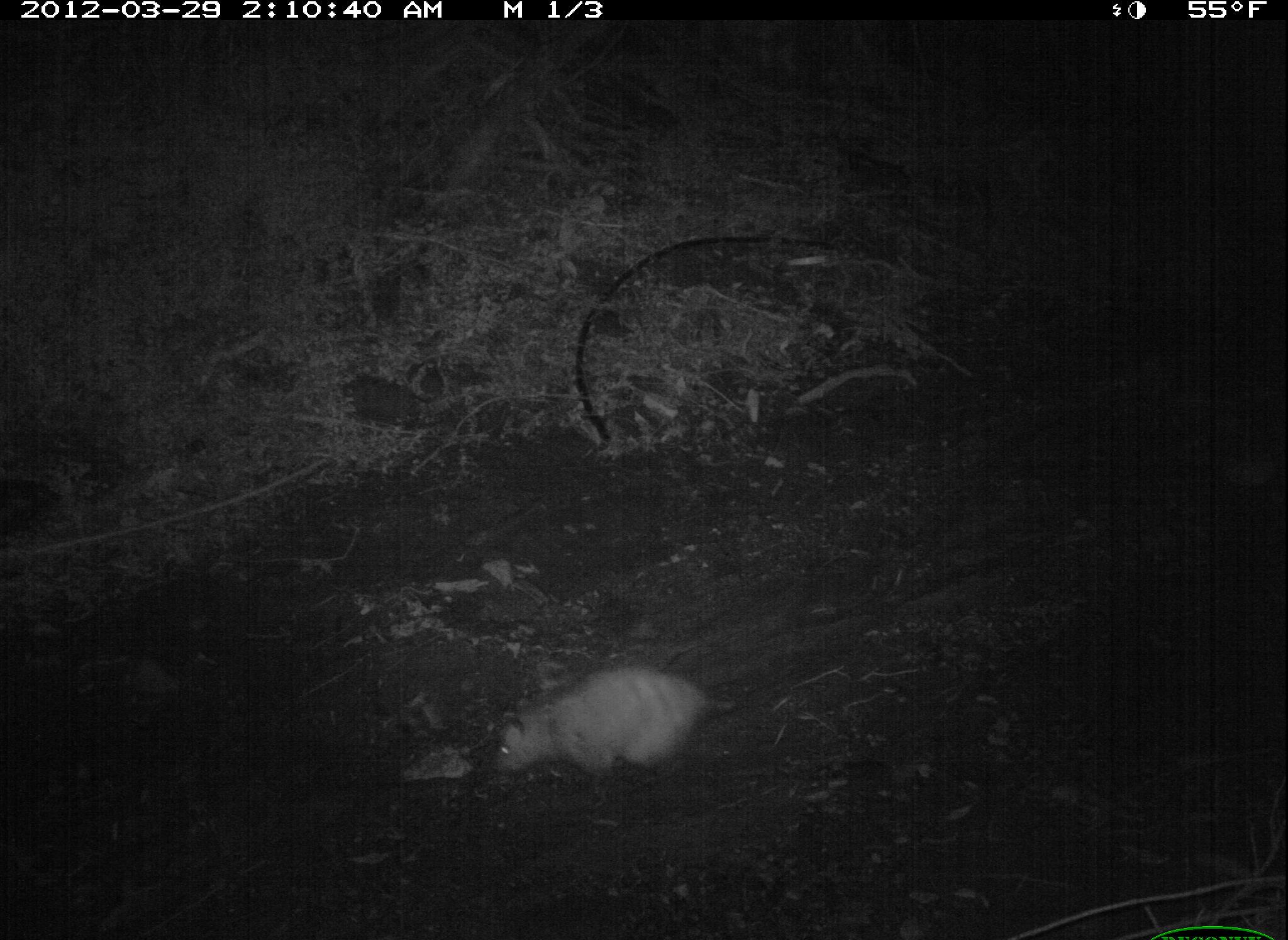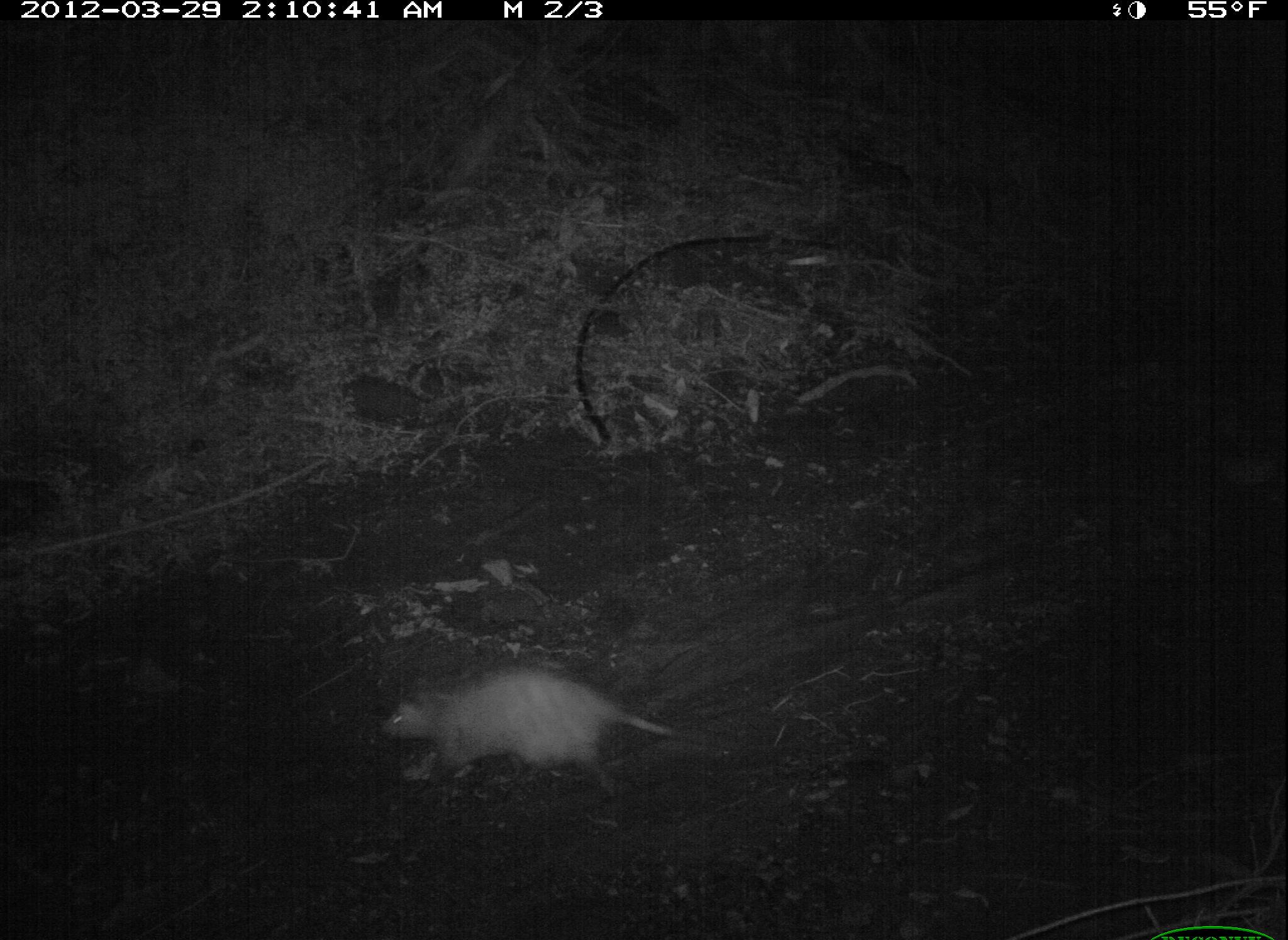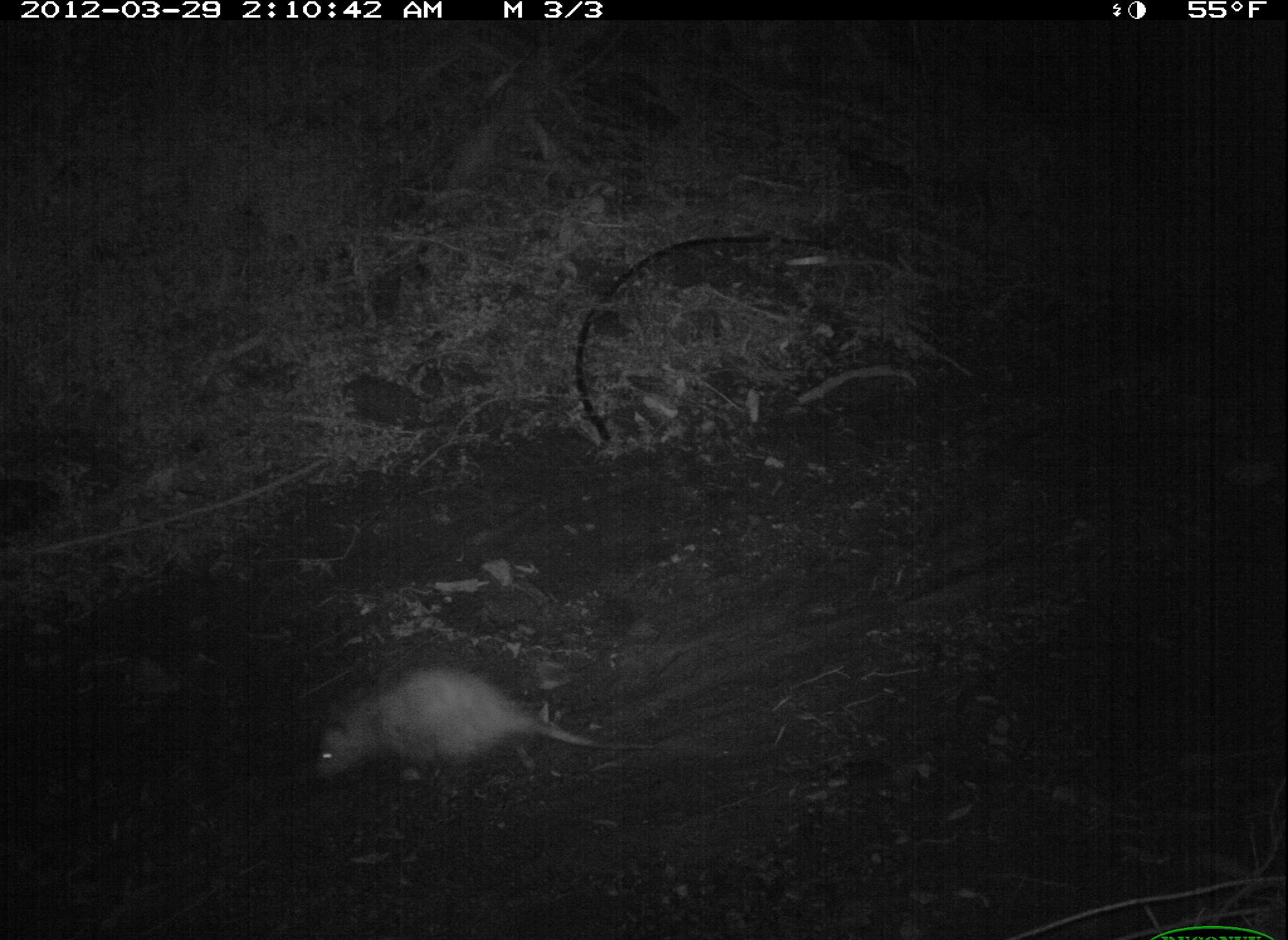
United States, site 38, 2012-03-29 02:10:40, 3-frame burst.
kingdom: Animalia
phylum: Chordata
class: Mammalia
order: Didelphimorphia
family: Didelphidae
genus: Didelphis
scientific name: Didelphis virginiana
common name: virginia opossum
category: opossum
Opossum (virginia opossum) (Didelphis virginiana).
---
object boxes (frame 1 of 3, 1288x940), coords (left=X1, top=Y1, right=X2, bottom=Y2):
opossum: (left=470, top=657, right=763, bottom=807)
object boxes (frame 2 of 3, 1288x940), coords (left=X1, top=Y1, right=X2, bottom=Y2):
opossum: (left=375, top=659, right=723, bottom=796)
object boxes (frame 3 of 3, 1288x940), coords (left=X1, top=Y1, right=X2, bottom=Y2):
opossum: (left=309, top=659, right=657, bottom=799)